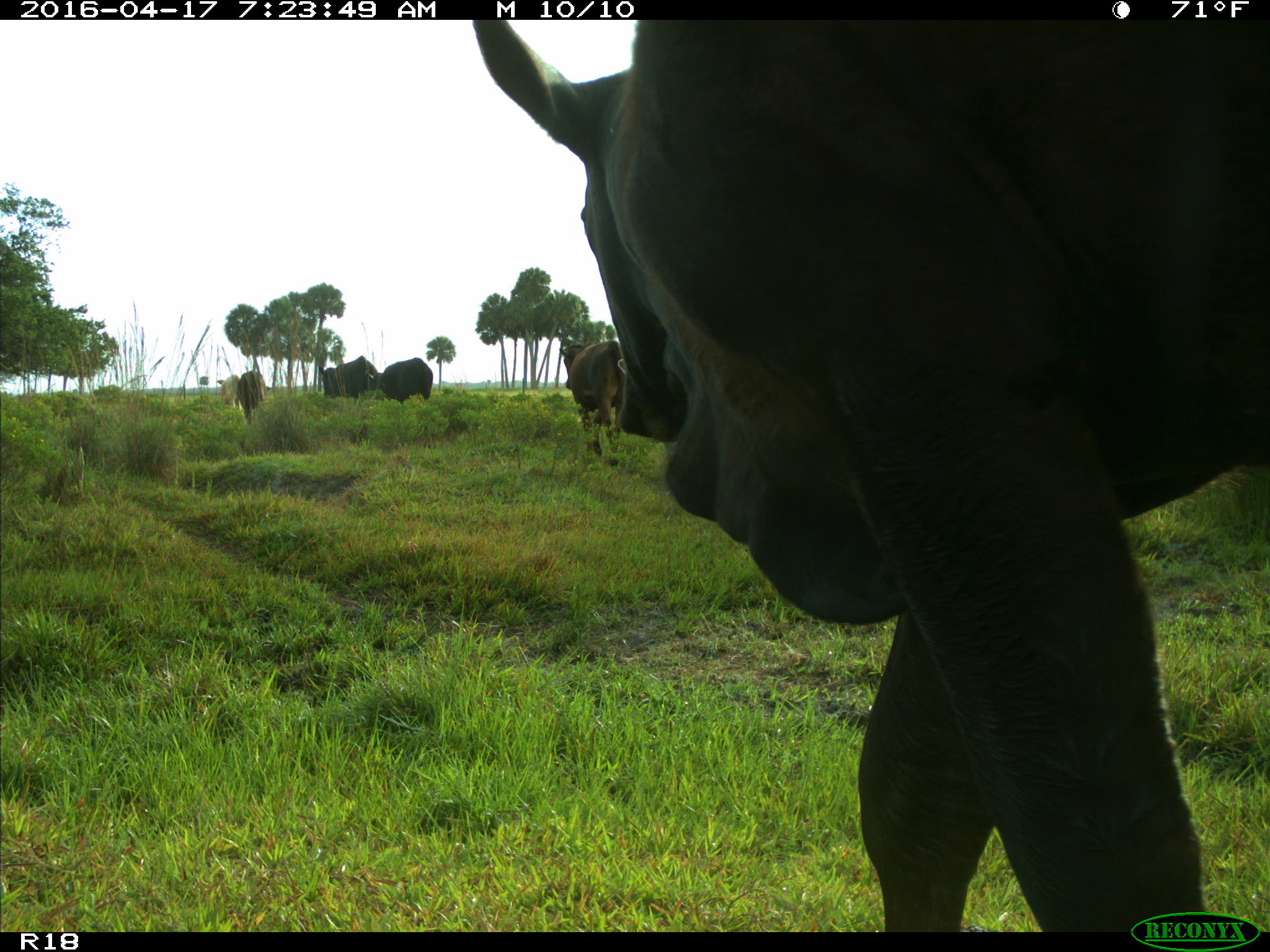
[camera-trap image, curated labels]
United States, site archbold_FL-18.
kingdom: Animalia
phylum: Chordata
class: Mammalia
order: Artiodactyla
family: Bovidae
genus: Bos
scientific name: Bos taurus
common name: domestic cow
Bos taurus (domestic cow).